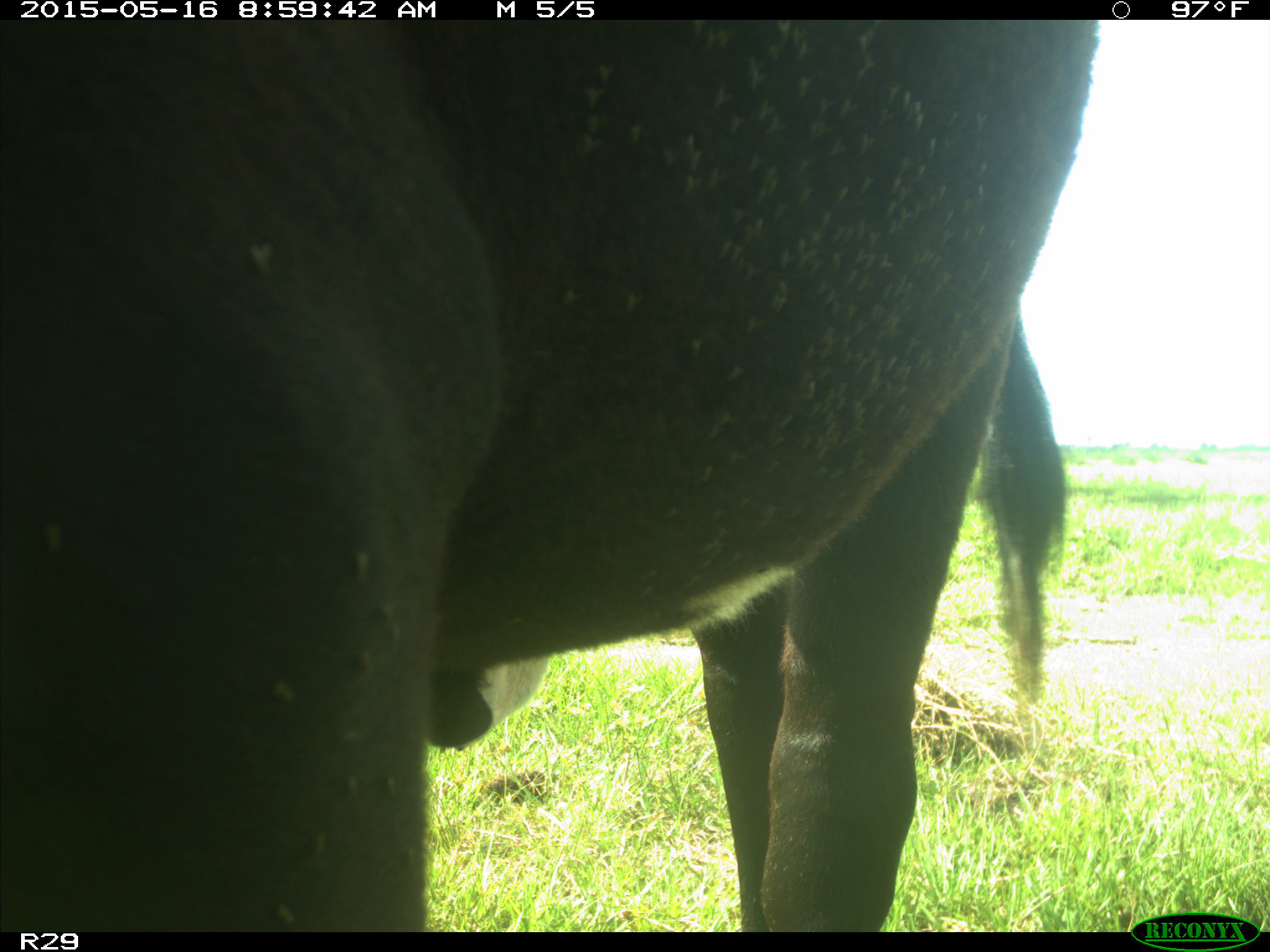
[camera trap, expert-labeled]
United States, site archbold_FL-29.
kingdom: Animalia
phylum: Chordata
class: Mammalia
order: Artiodactyla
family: Bovidae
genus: Bos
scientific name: Bos taurus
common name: domestic cow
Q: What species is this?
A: Bos taurus (domestic cow).